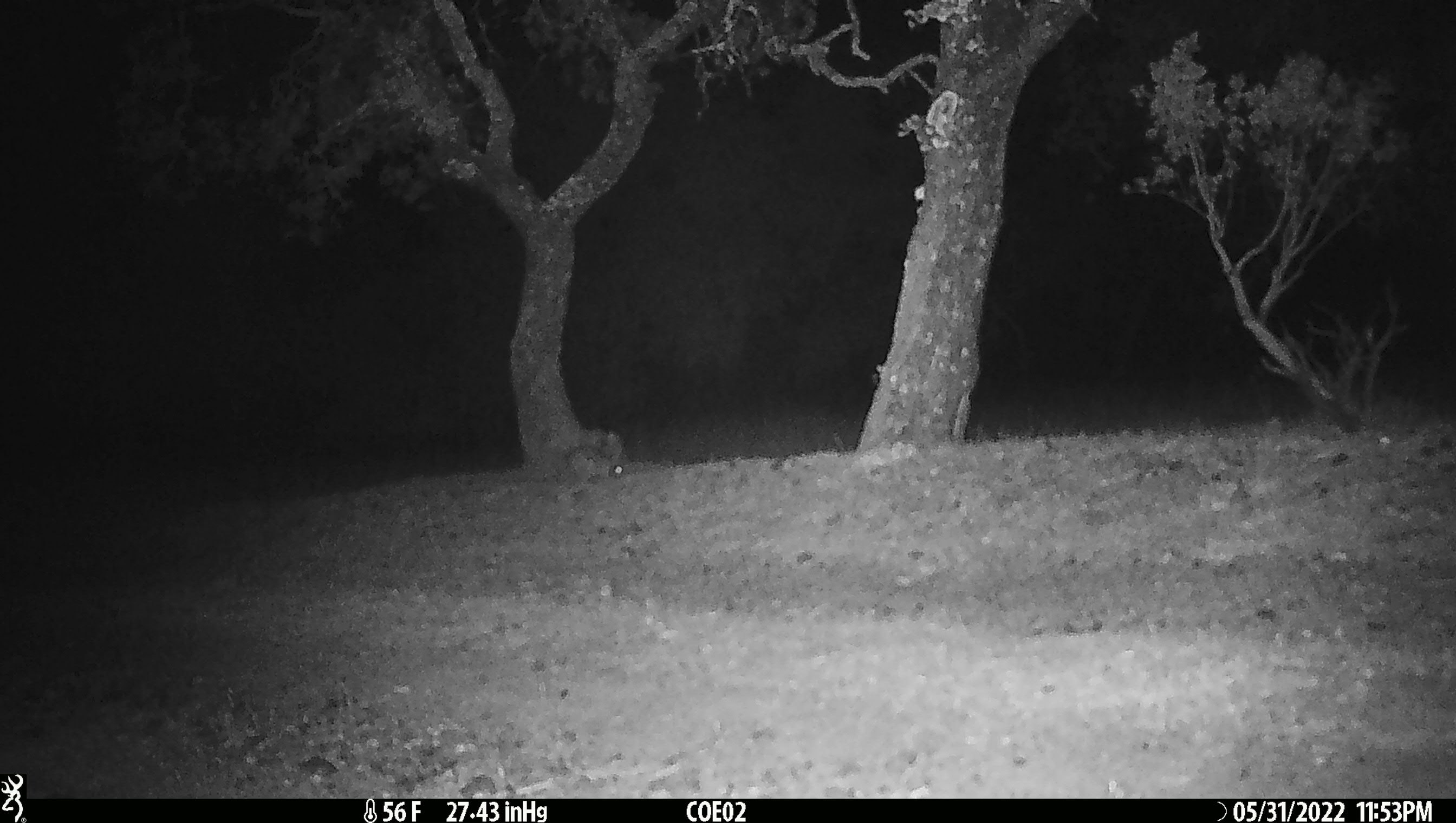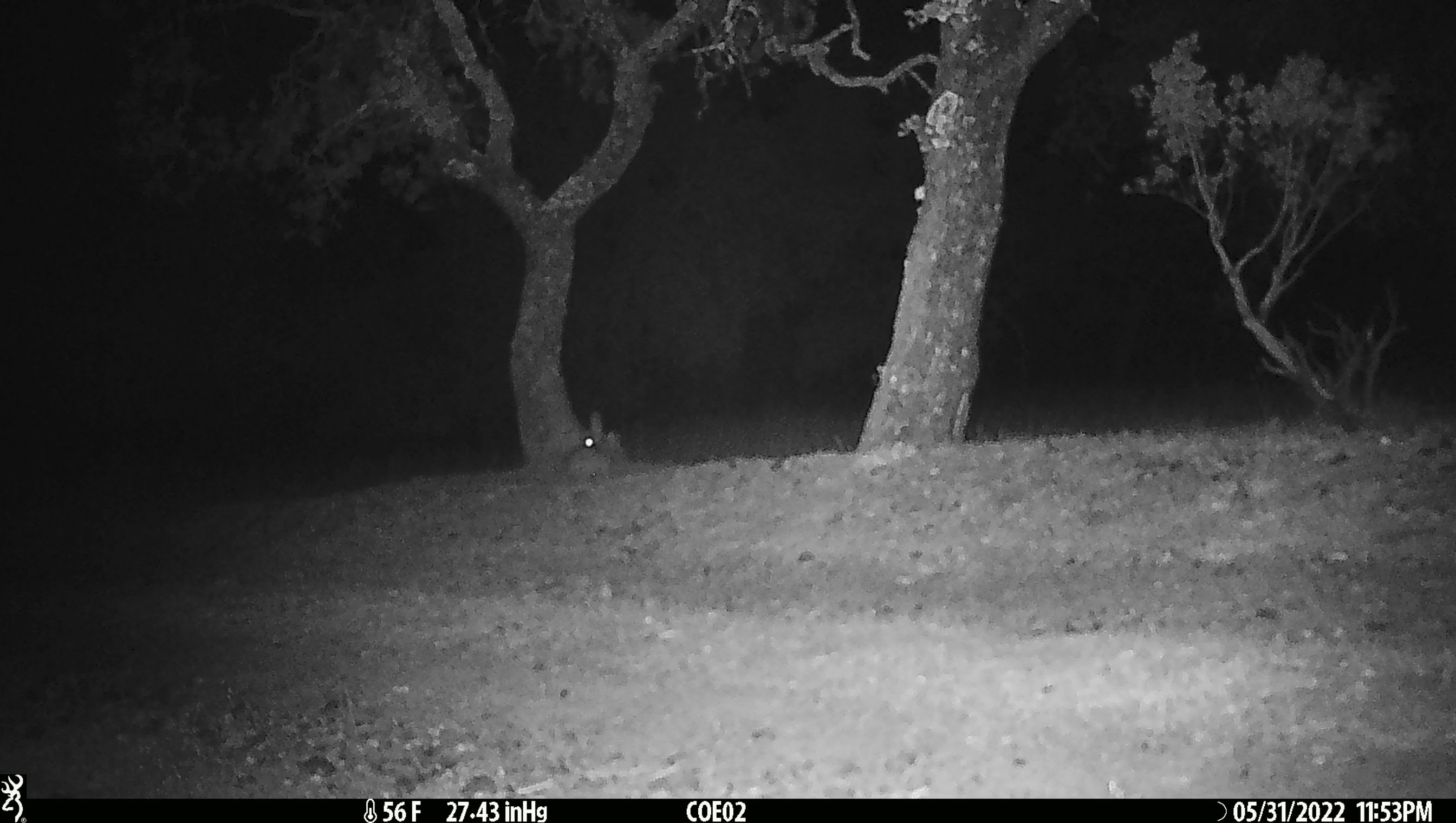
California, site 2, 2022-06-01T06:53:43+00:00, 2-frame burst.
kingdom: Animalia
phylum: Chordata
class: Mammalia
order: Lagomorpha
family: Leporidae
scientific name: Leporidae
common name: rabbit